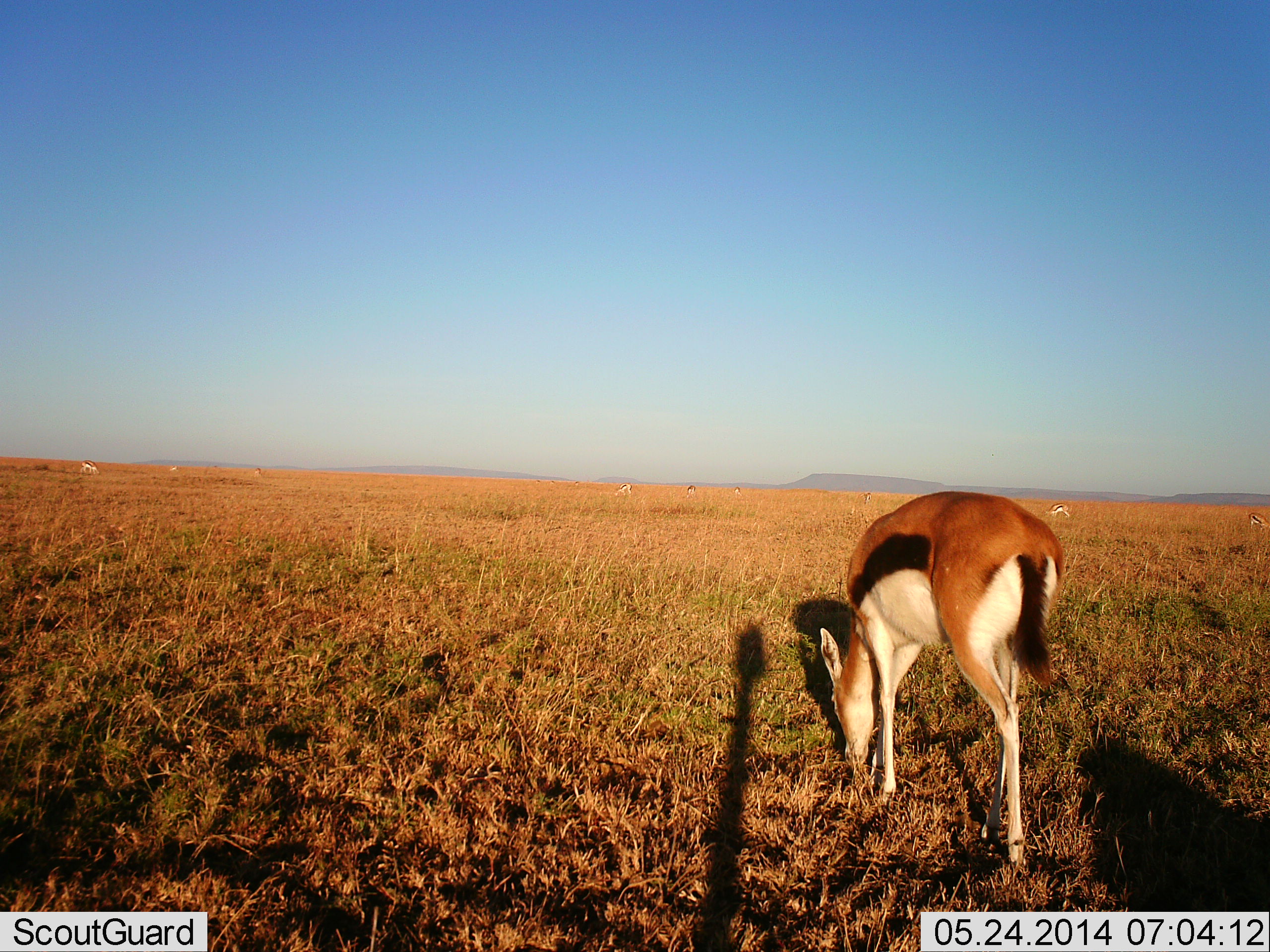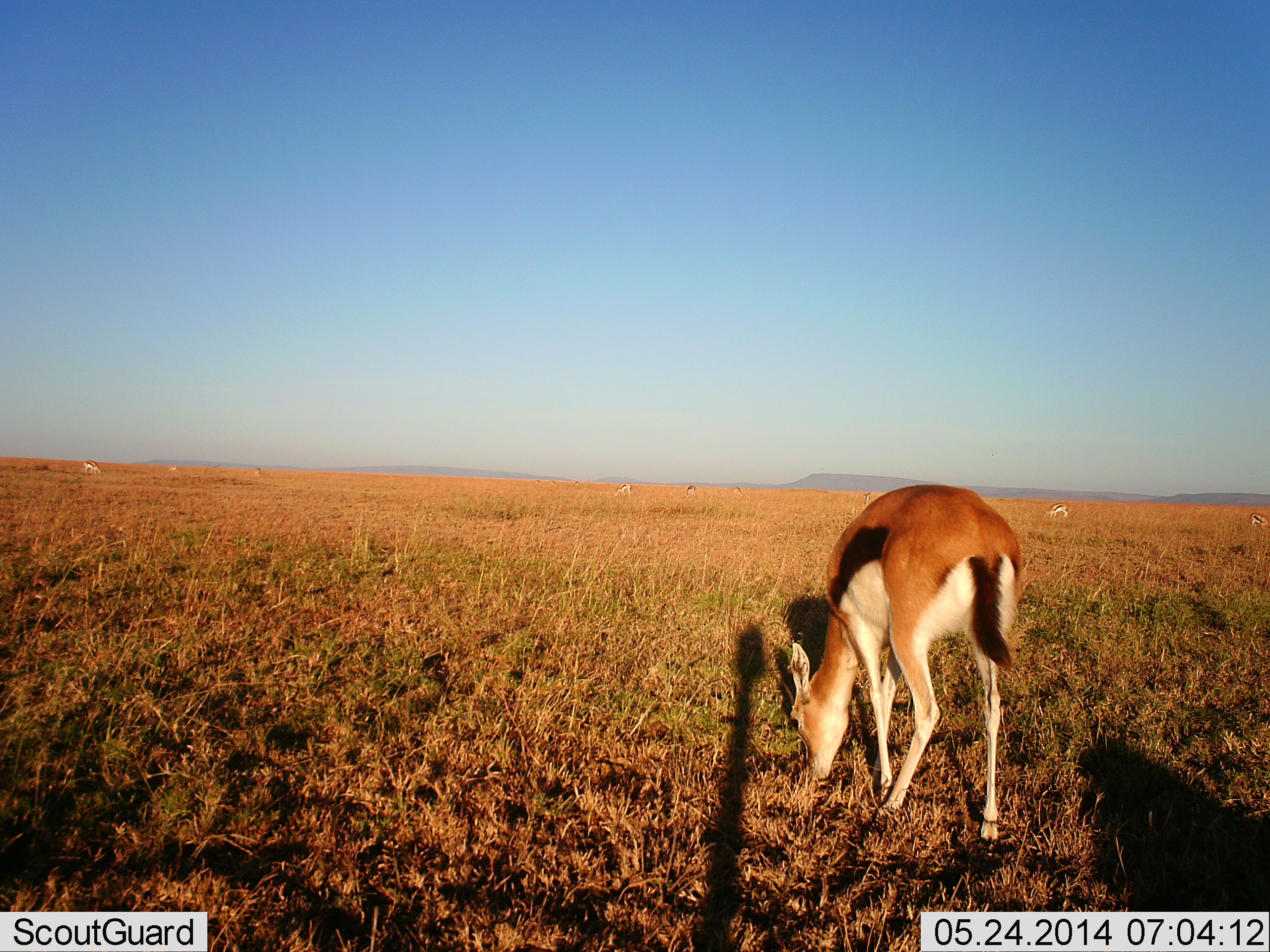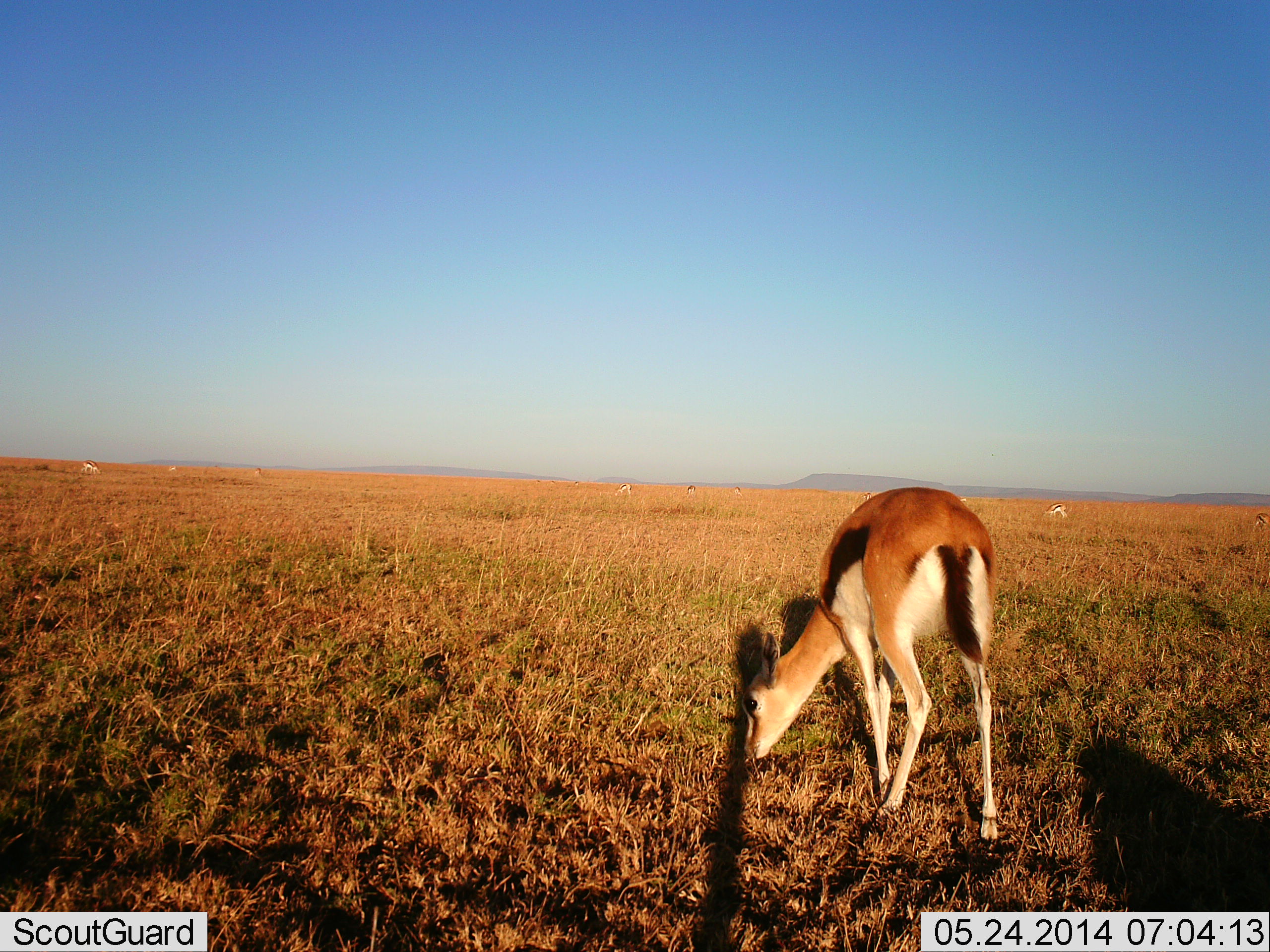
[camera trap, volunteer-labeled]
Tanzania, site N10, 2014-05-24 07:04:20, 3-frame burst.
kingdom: Animalia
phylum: Chordata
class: Mammalia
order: Artiodactyla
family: Bovidae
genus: Eudorcas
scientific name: Eudorcas thomsonii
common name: thomson's gazelle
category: gazellethomsons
Gazellethomsons (thomson's gazelle) (Eudorcas thomsonii), count 5. Behavior (volunteer vote fractions): standing 30%, resting 0%, moving 10%, interacting 0%. Young present (vote fraction): 0%. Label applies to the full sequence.